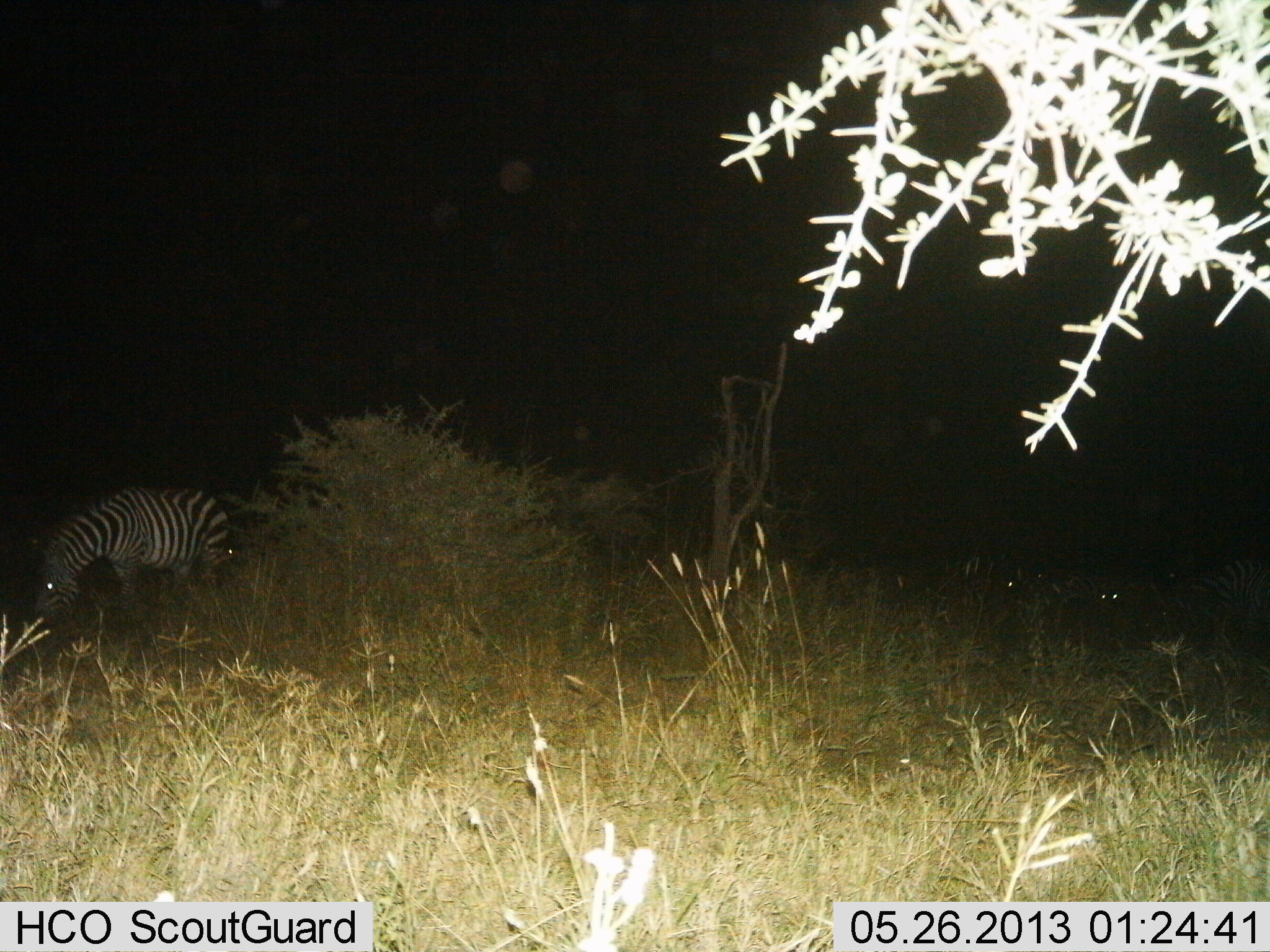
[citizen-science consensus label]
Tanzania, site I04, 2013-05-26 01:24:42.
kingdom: Animalia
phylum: Chordata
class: Mammalia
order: Perissodactyla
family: Equidae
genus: Equus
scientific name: Equus quagga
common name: plains zebra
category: zebra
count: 2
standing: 42%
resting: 5%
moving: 0%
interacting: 0%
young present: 0%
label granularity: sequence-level